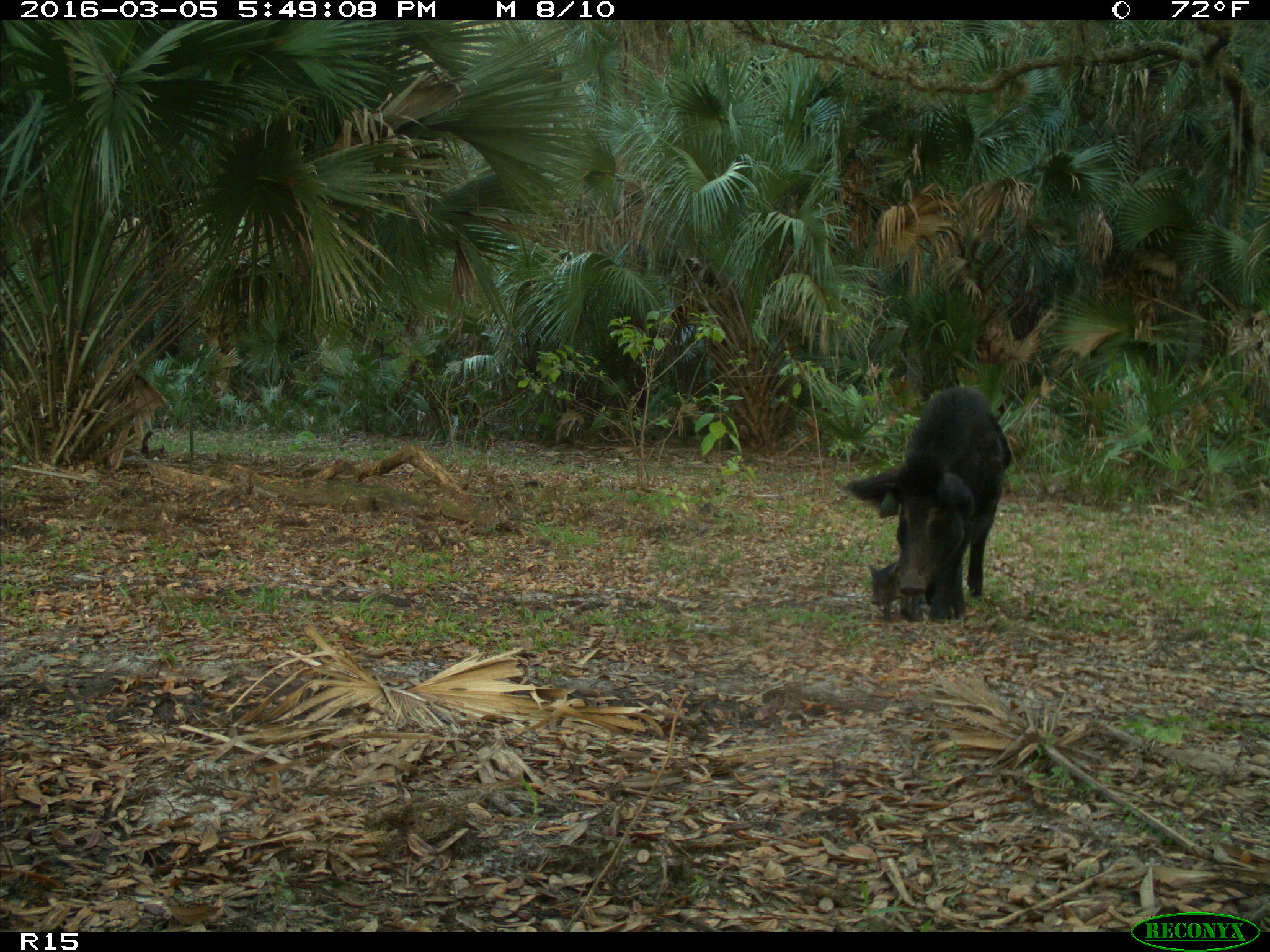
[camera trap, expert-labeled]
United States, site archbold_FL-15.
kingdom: Animalia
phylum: Chordata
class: Mammalia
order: Artiodactyla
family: Suidae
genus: Sus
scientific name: Sus scrofa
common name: wild boar